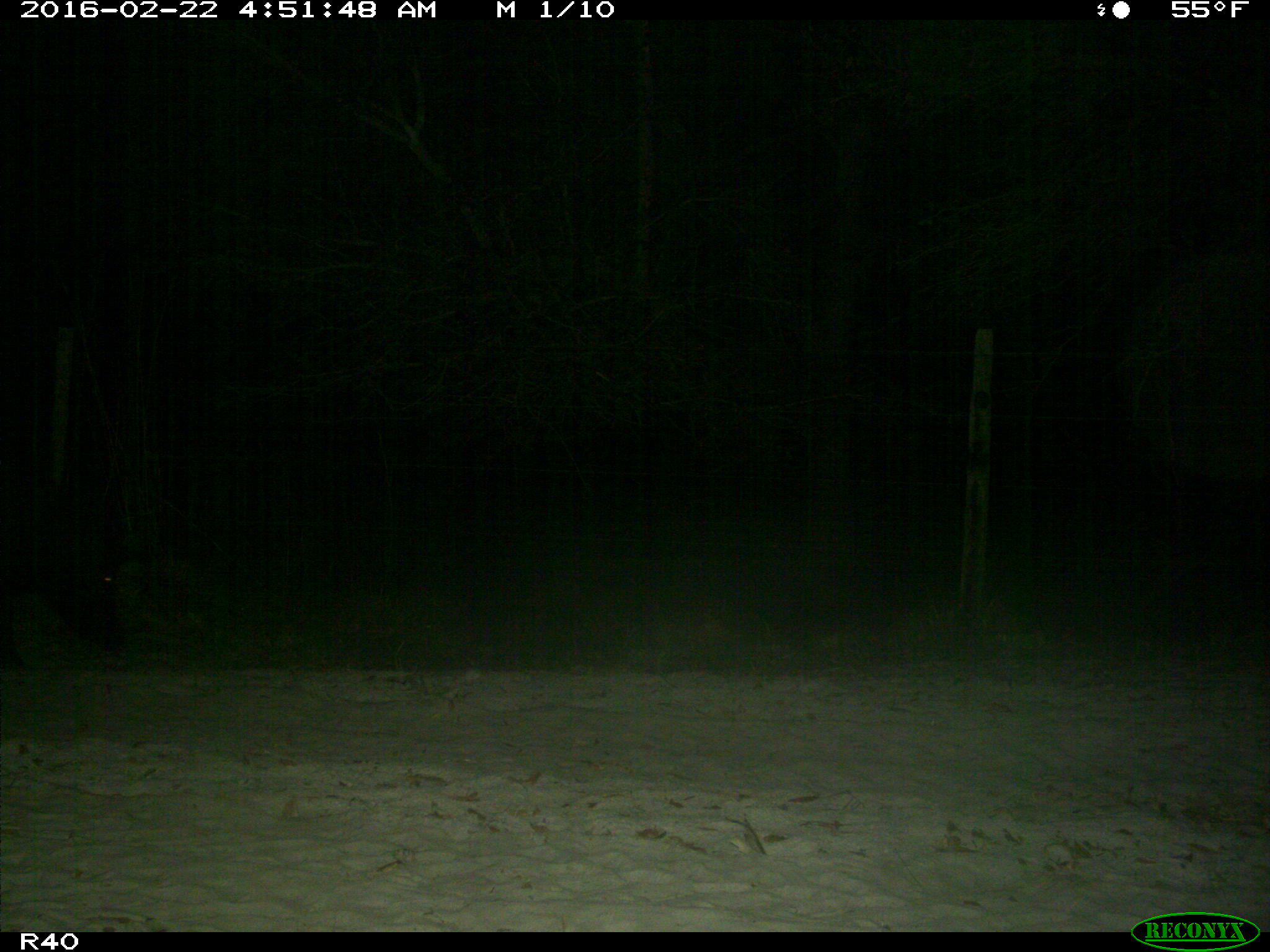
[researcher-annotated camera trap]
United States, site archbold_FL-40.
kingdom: Animalia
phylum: Chordata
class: Mammalia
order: Artiodactyla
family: Suidae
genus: Sus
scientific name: Sus scrofa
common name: wild boar